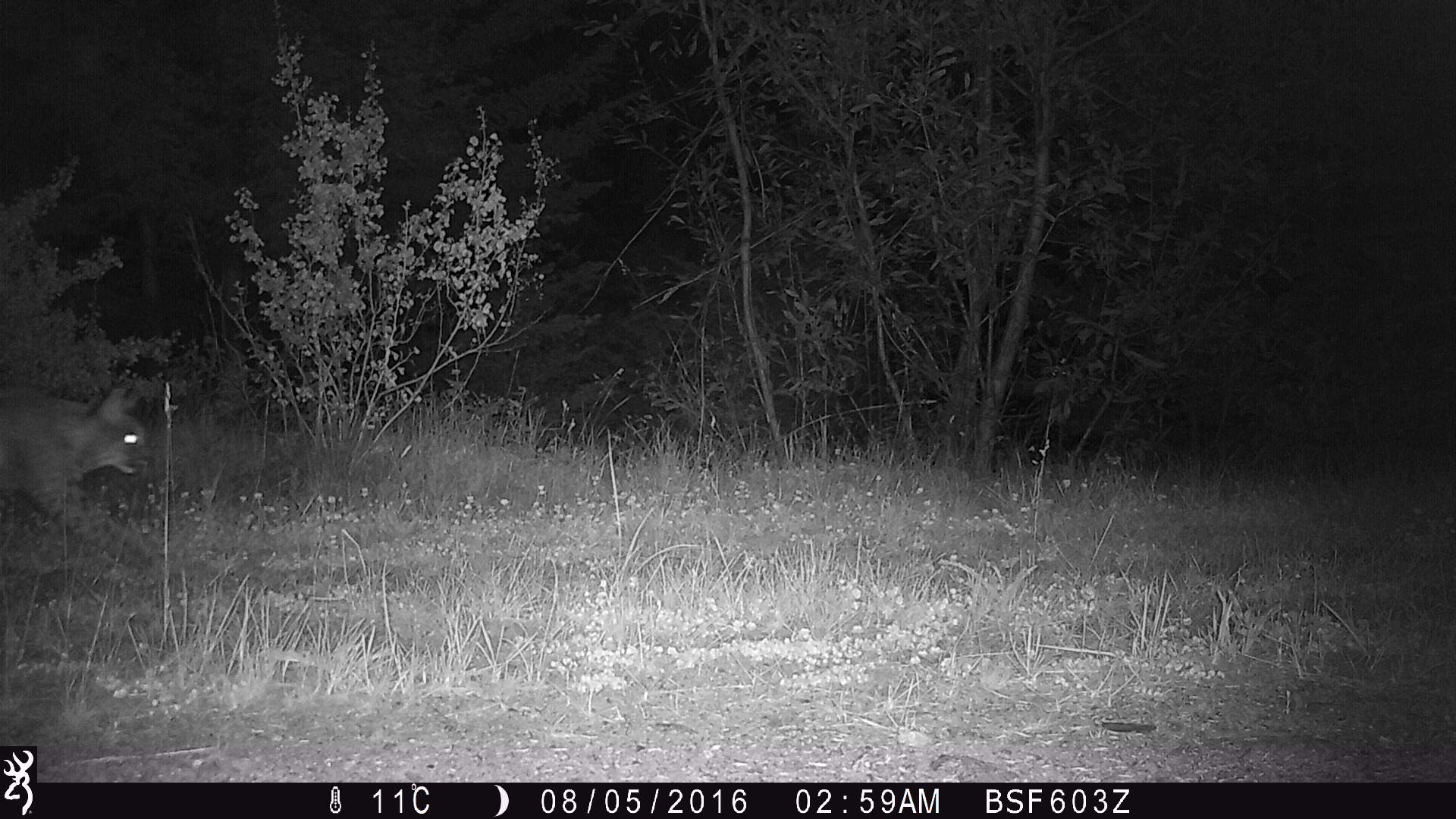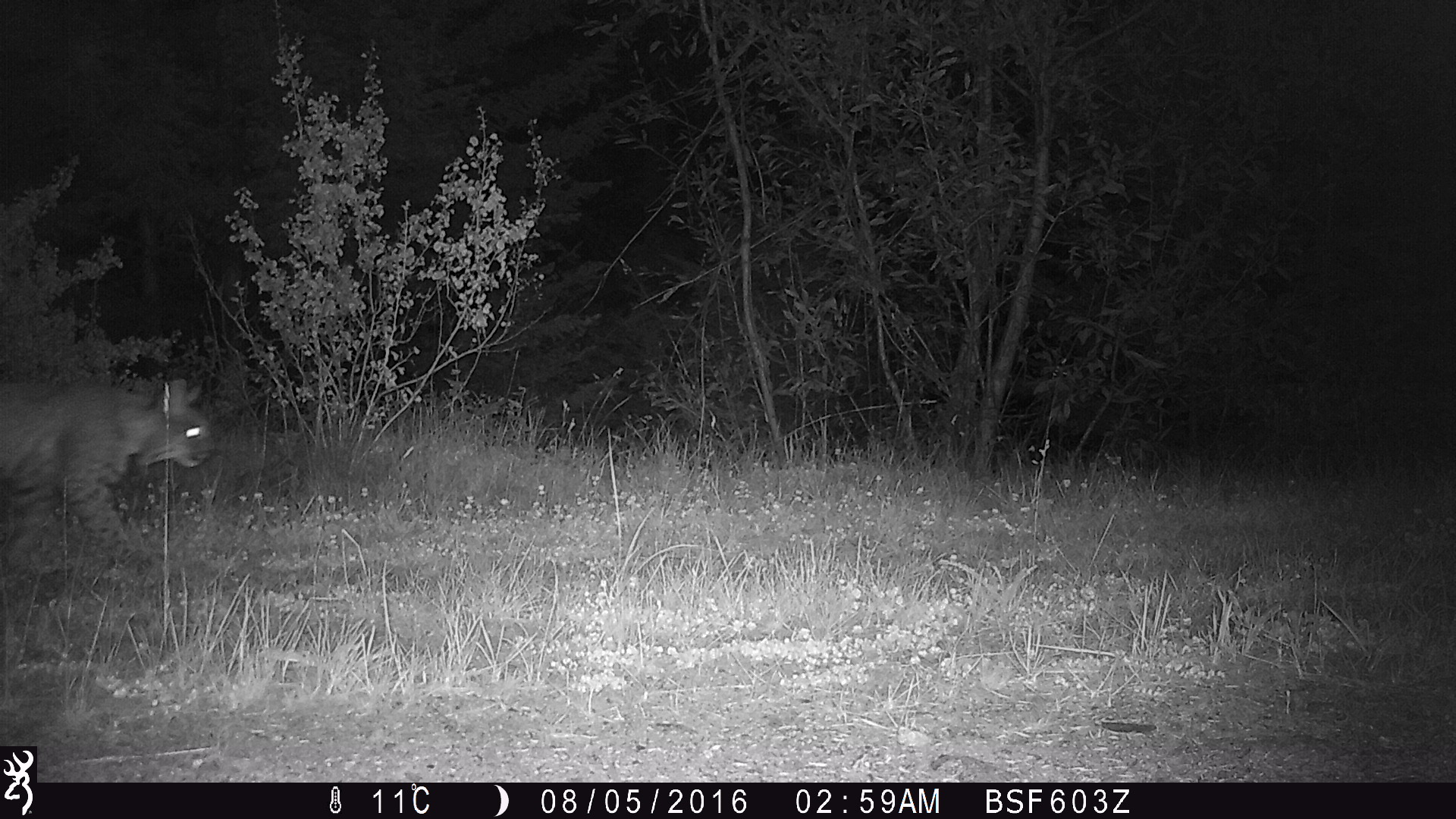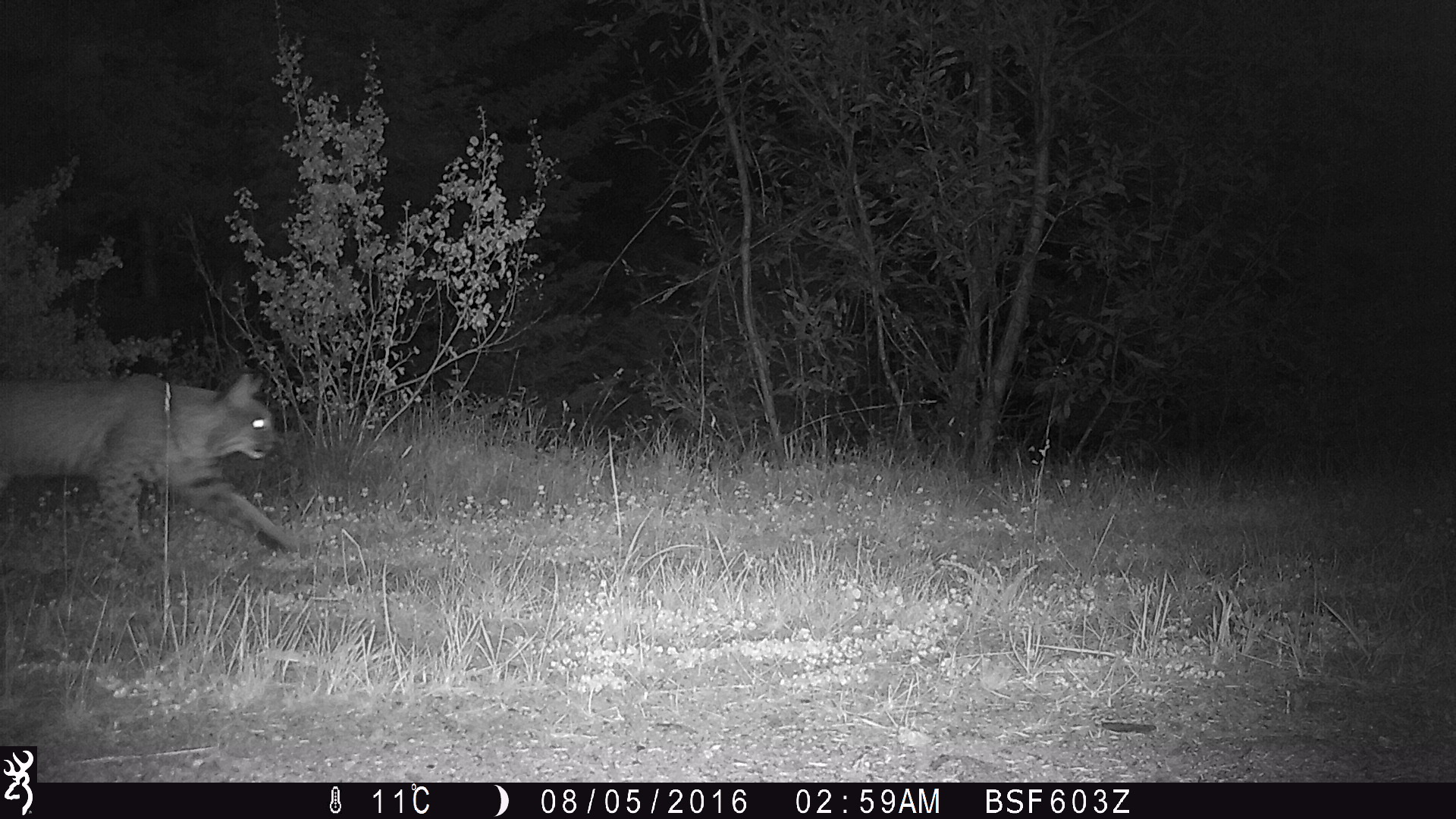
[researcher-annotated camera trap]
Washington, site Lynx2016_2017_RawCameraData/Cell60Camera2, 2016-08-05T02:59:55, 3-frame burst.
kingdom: Animalia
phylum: Chordata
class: Mammalia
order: Carnivora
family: Felidae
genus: Lynx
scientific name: Lynx rufus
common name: bobcat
Lynx rufus (bobcat). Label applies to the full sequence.